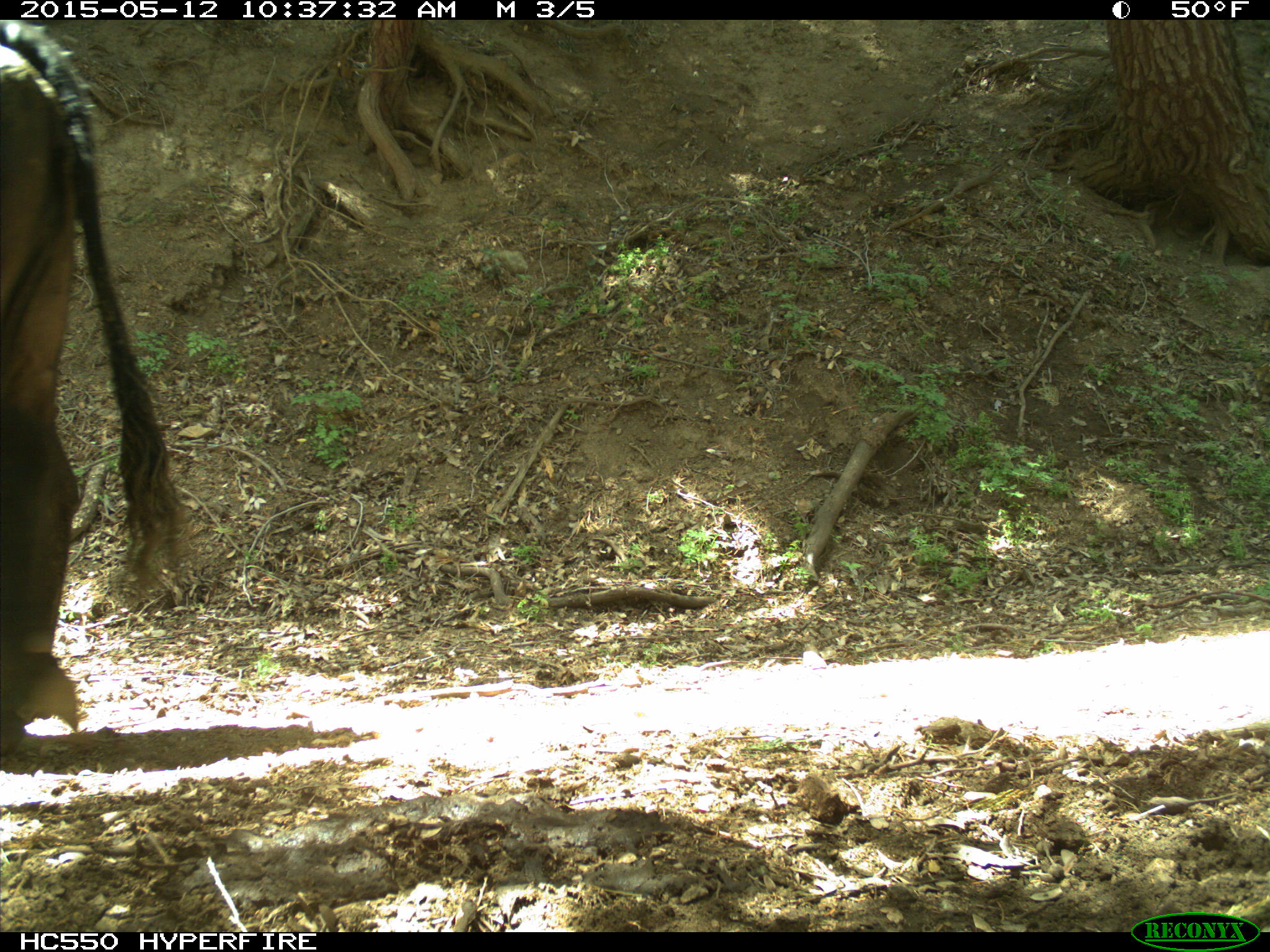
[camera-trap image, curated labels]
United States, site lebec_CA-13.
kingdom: Animalia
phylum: Chordata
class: Mammalia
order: Artiodactyla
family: Bovidae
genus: Bos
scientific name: Bos taurus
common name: domestic cow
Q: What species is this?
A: Bos taurus (domestic cow).